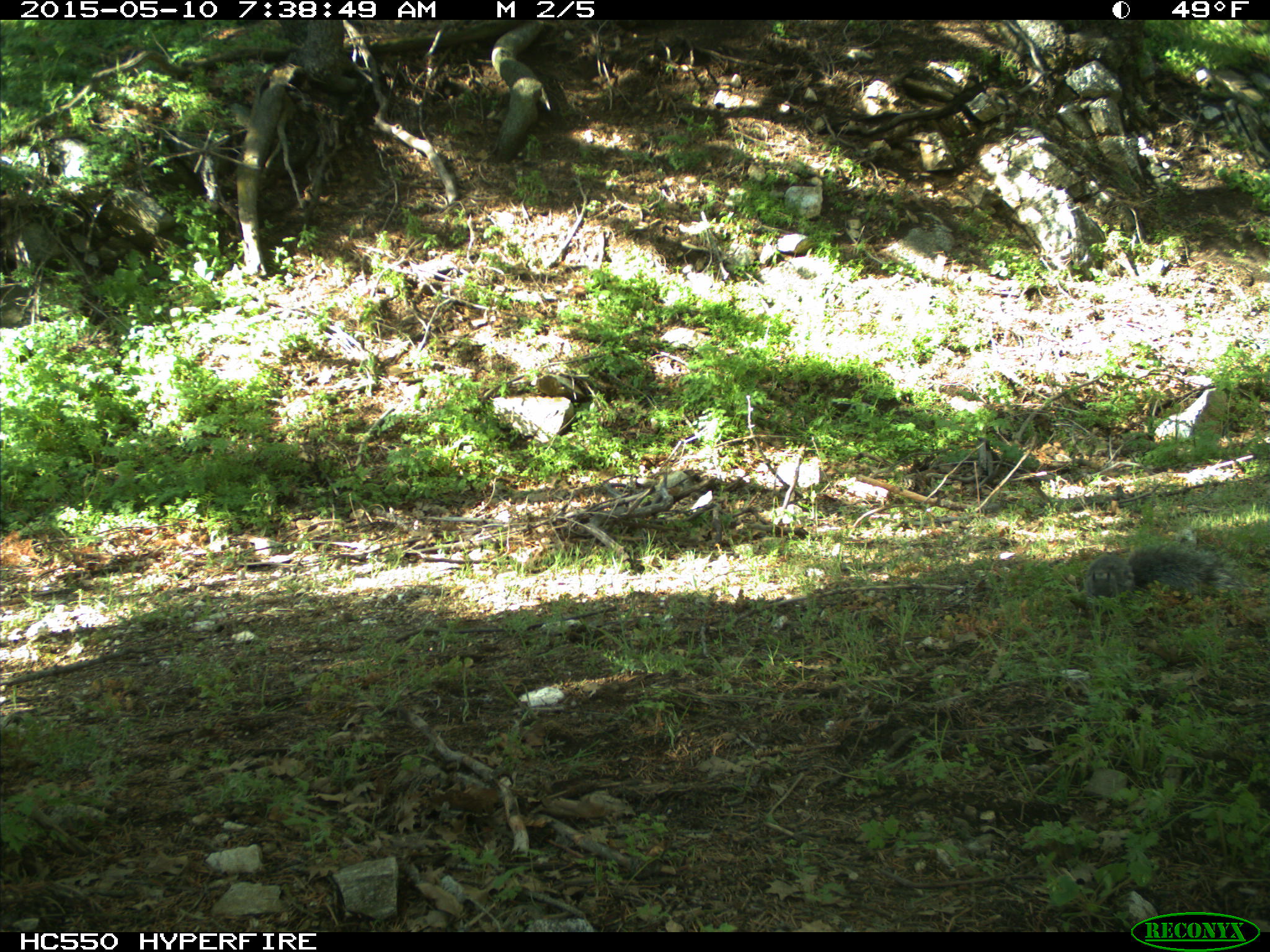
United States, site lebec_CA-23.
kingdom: Animalia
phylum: Chordata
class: Mammalia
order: Rodentia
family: Sciuridae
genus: Sciurus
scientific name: Sciurus carolinensis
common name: eastern gray squirrel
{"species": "Sciurus carolinensis (eastern gray squirrel)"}